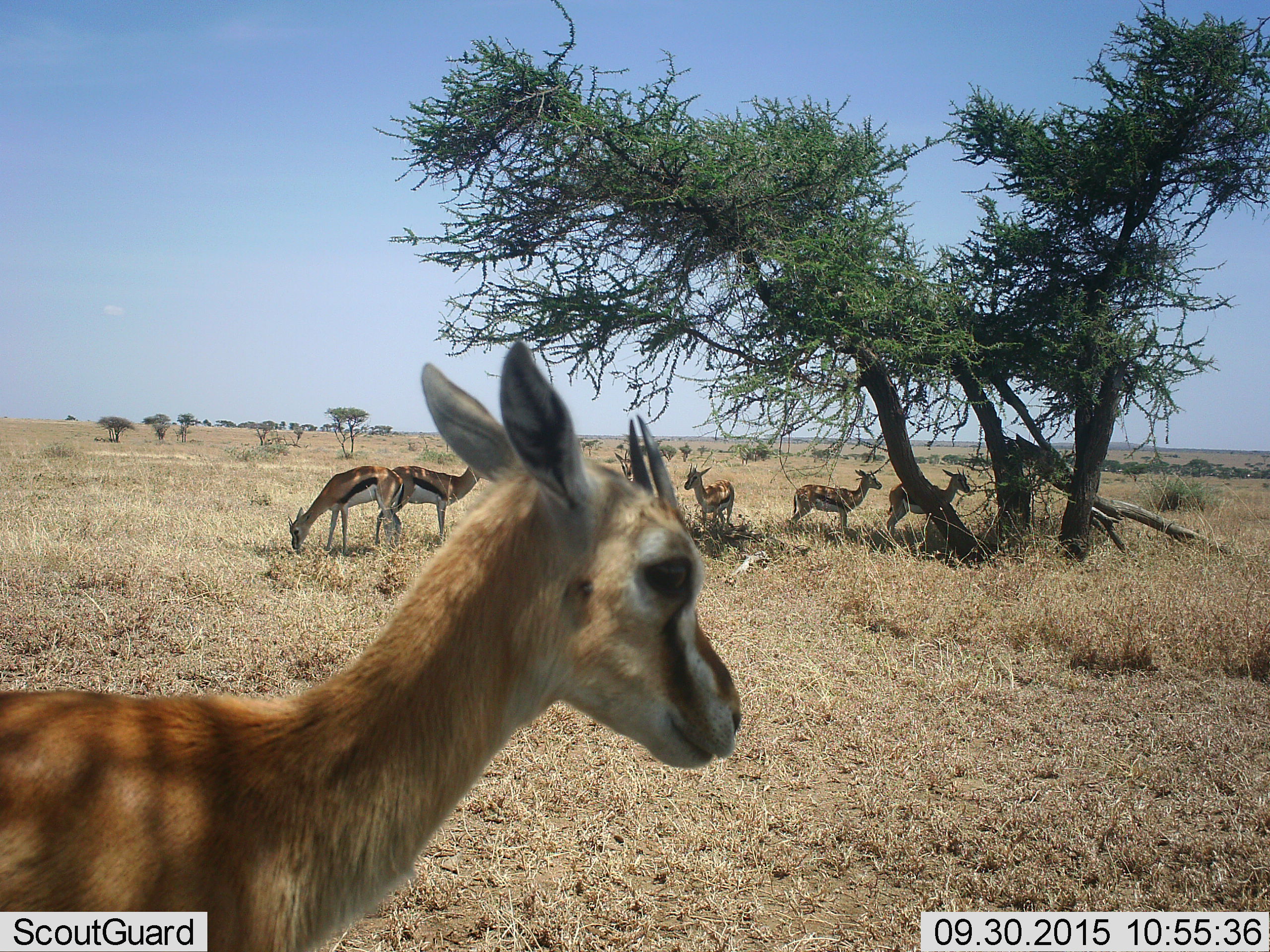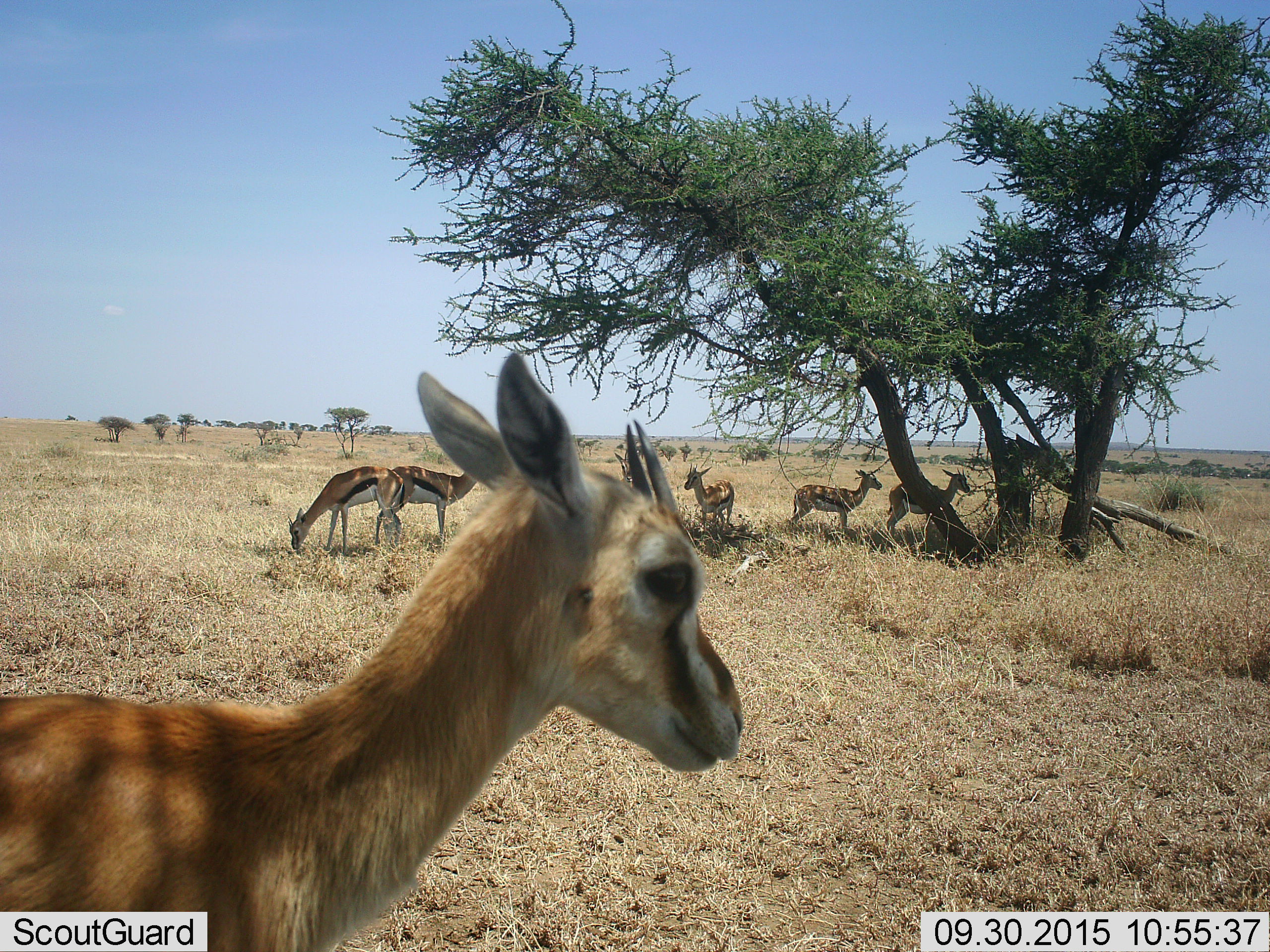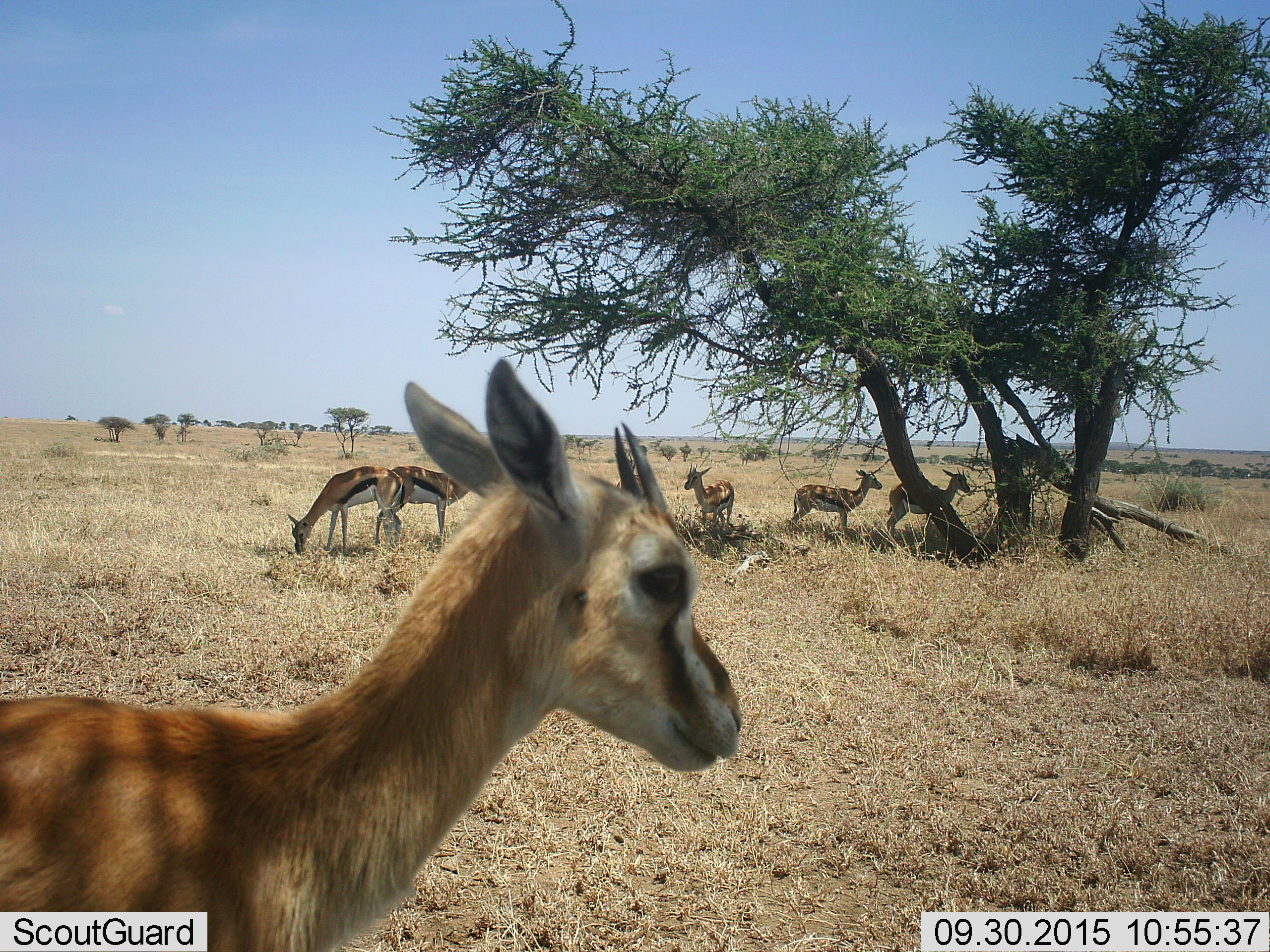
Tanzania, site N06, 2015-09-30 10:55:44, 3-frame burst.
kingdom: Animalia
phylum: Chordata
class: Mammalia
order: Artiodactyla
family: Bovidae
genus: Eudorcas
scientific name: Eudorcas thomsonii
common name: thomson's gazelle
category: gazellethomsons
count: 6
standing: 78%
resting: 0%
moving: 0%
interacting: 0%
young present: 11%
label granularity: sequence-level